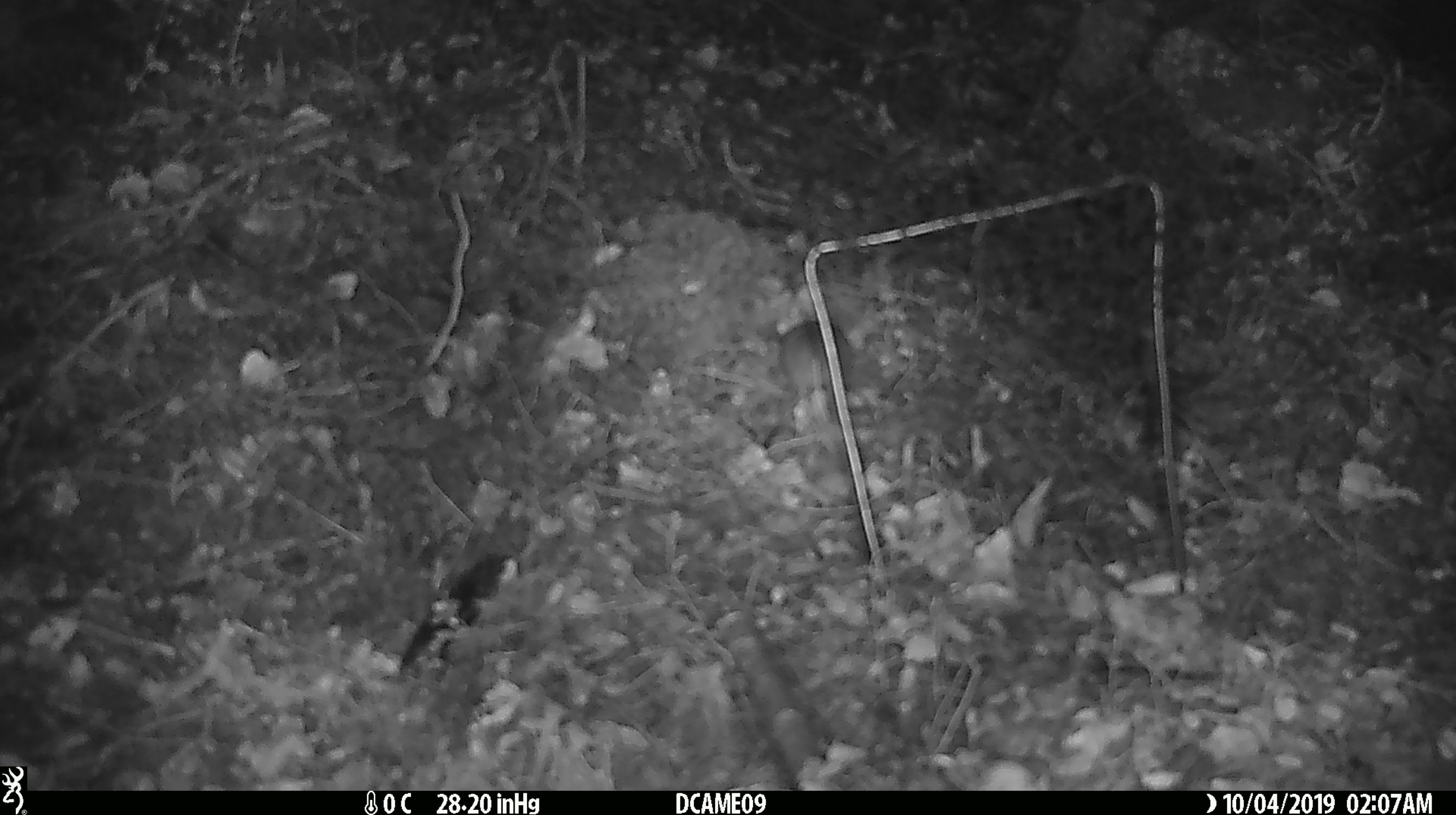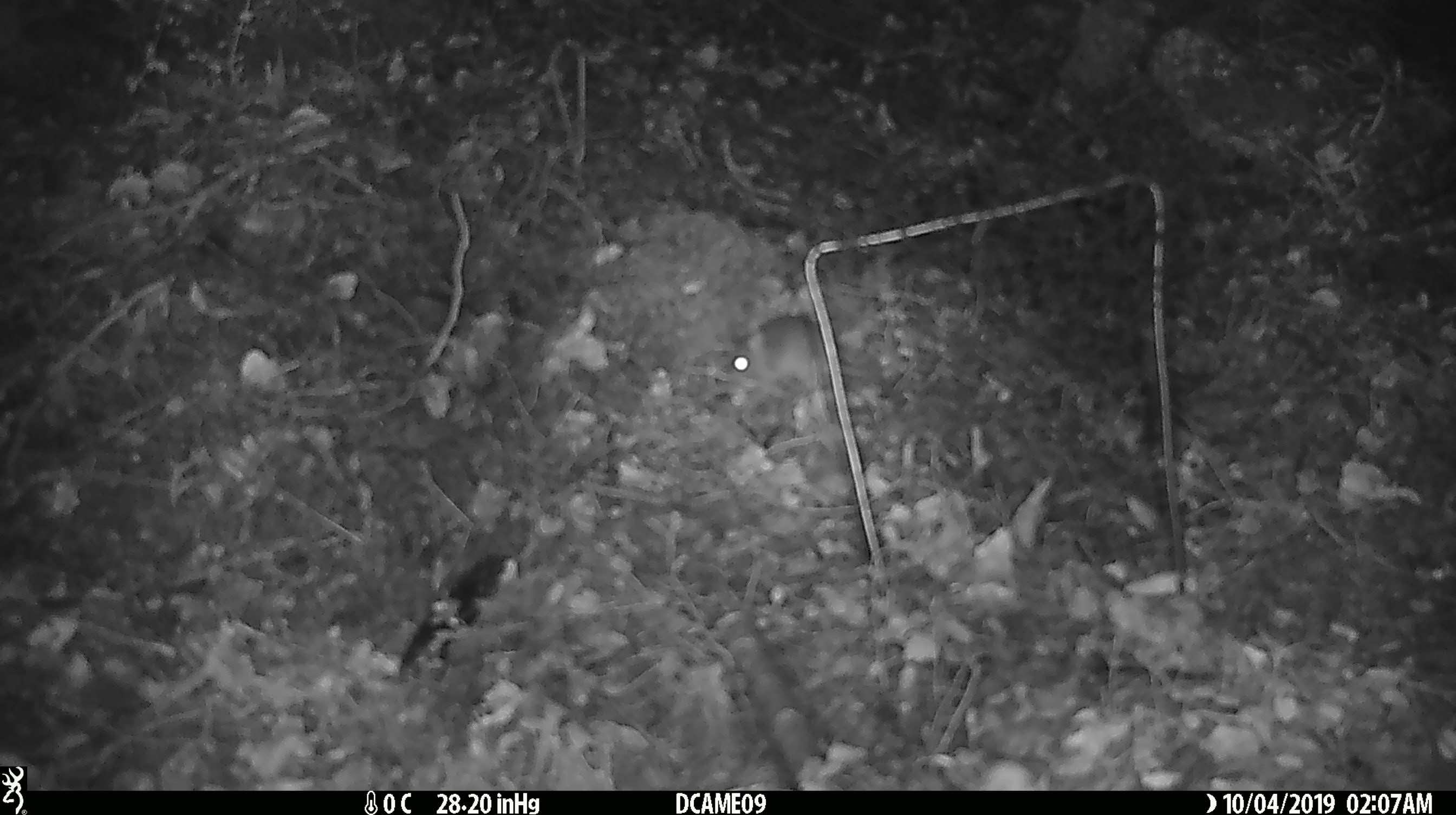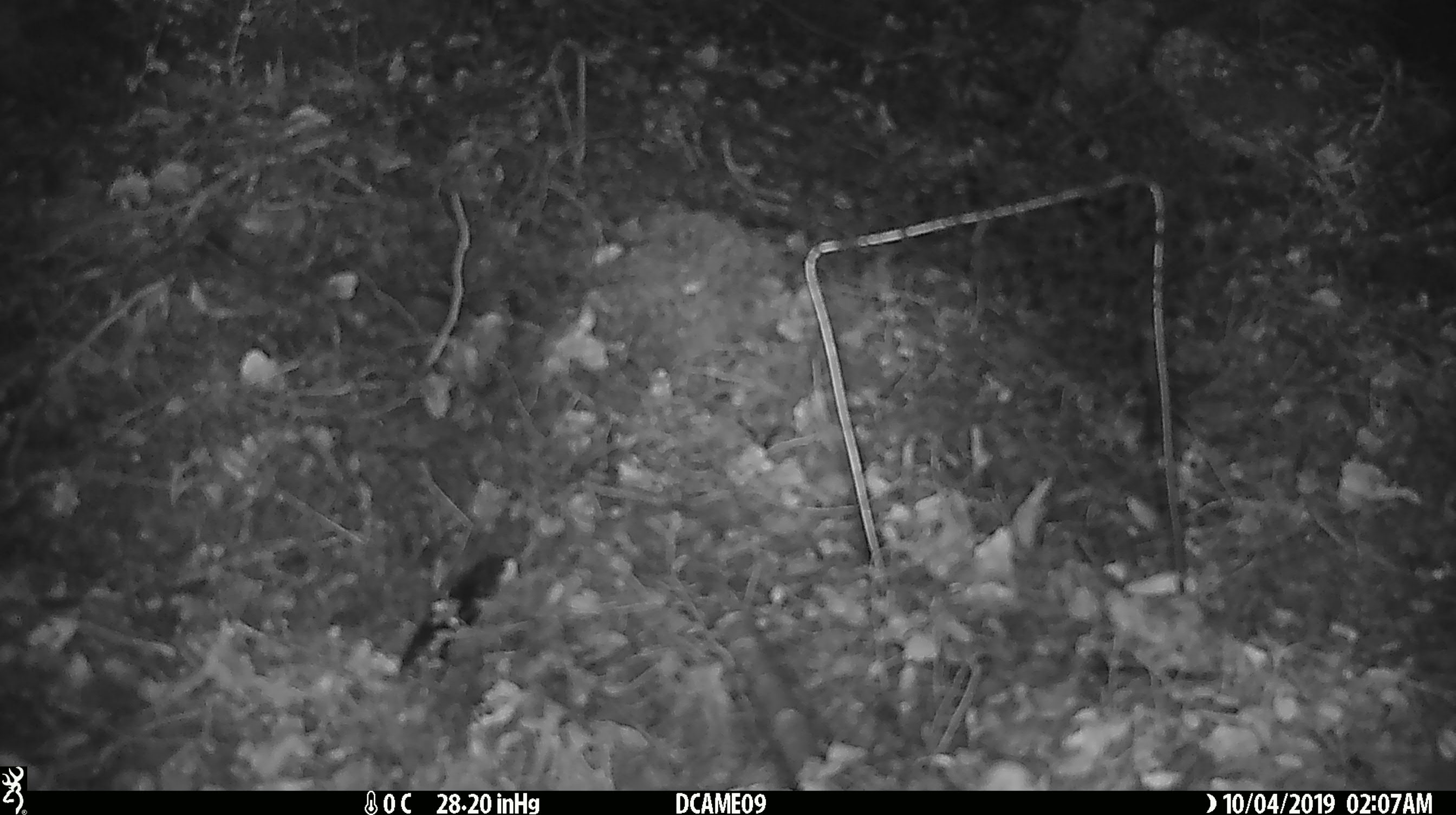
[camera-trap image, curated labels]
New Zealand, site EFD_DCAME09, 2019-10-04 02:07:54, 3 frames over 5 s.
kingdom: Animalia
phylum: Chordata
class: Mammalia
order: Rodentia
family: Muridae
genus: Mus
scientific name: Mus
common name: mouse